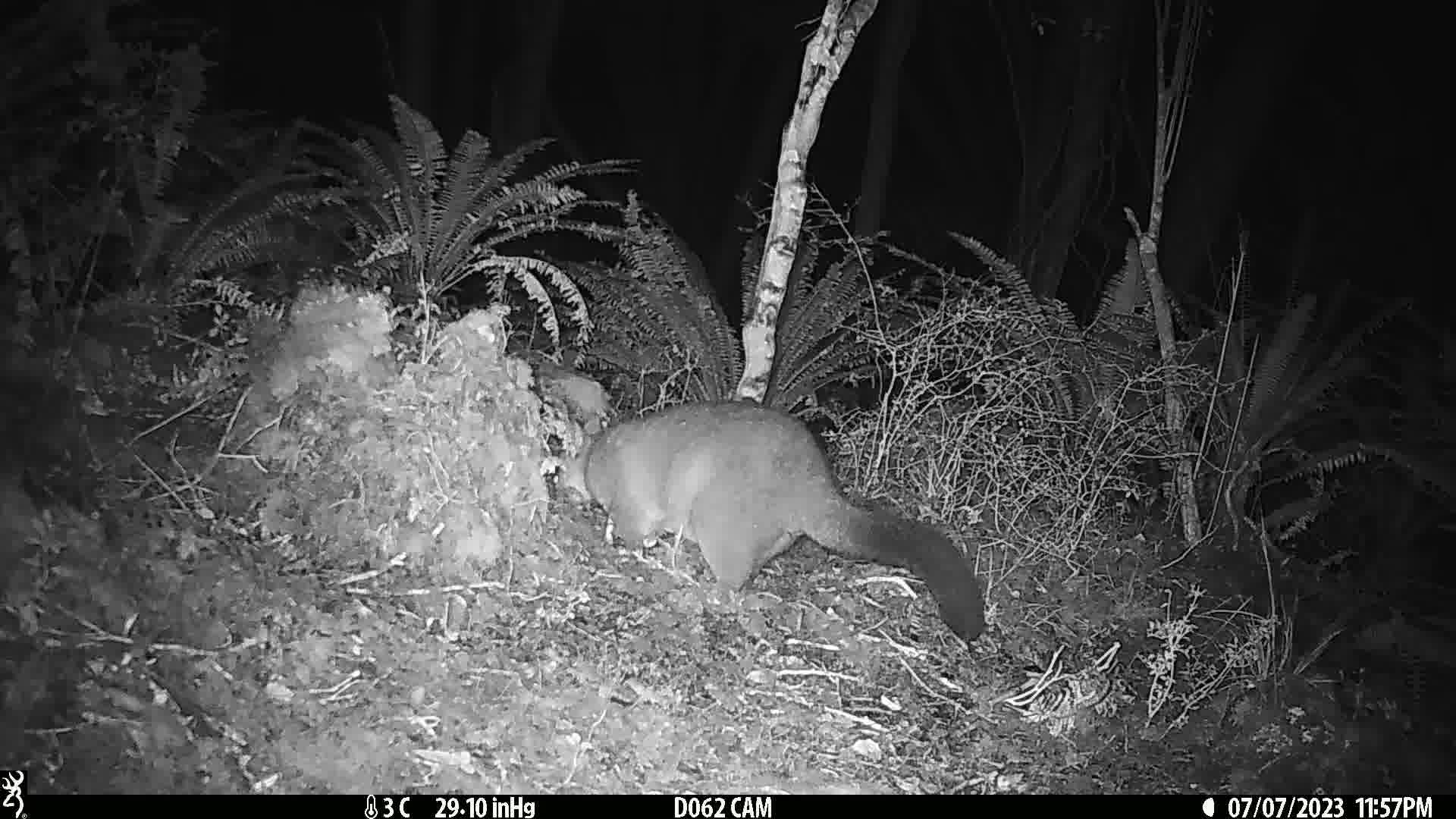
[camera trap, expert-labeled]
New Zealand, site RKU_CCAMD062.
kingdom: Animalia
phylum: Chordata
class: Mammalia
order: Diprotodontia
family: Phalangeridae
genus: Trichosurus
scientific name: Trichosurus vulpecula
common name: common brushtail possum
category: possum